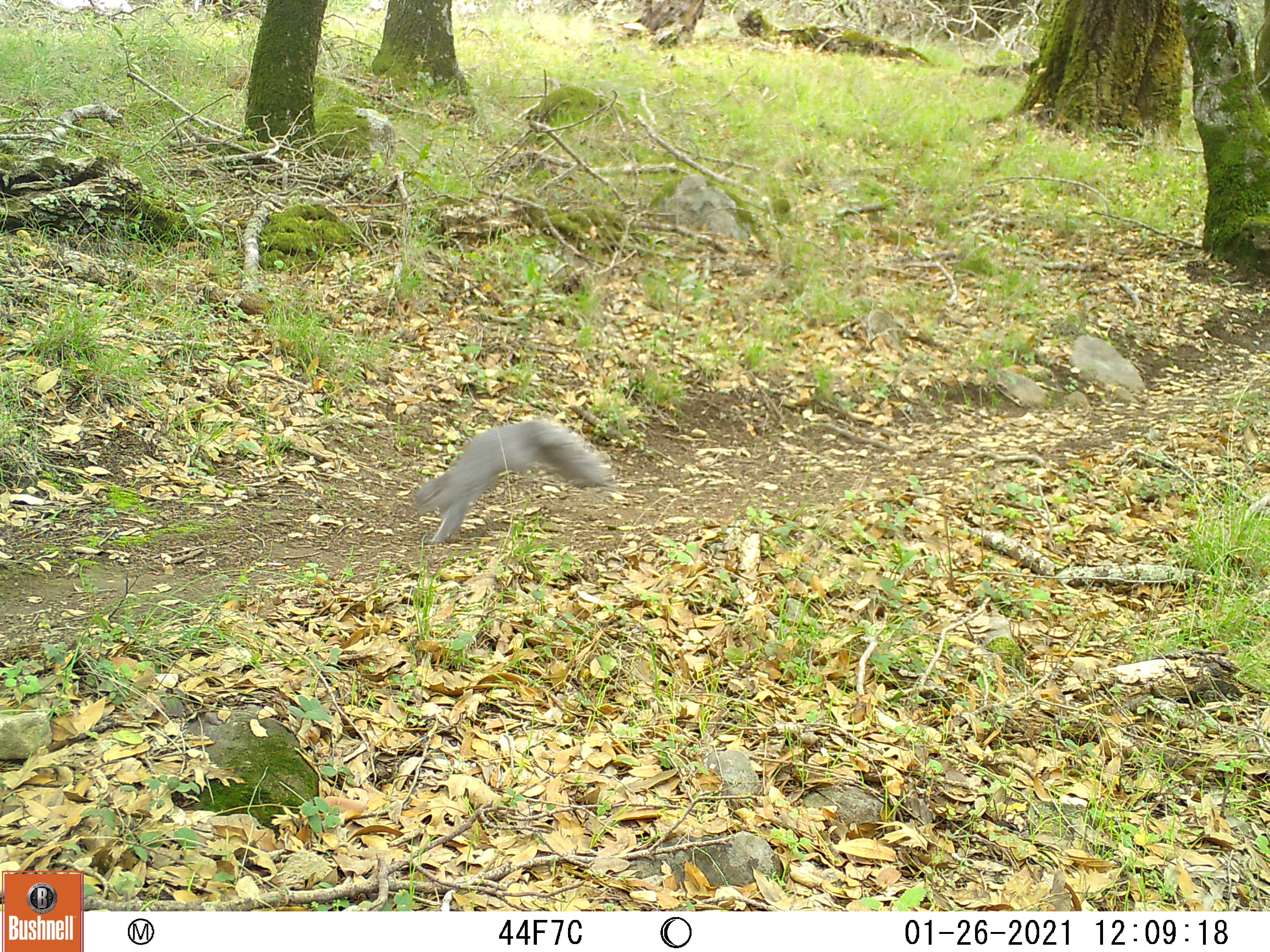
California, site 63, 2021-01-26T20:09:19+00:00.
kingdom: Animalia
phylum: Chordata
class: Mammalia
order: Rodentia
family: Sciuridae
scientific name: Sciuridae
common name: squirrel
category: unknown squirrel